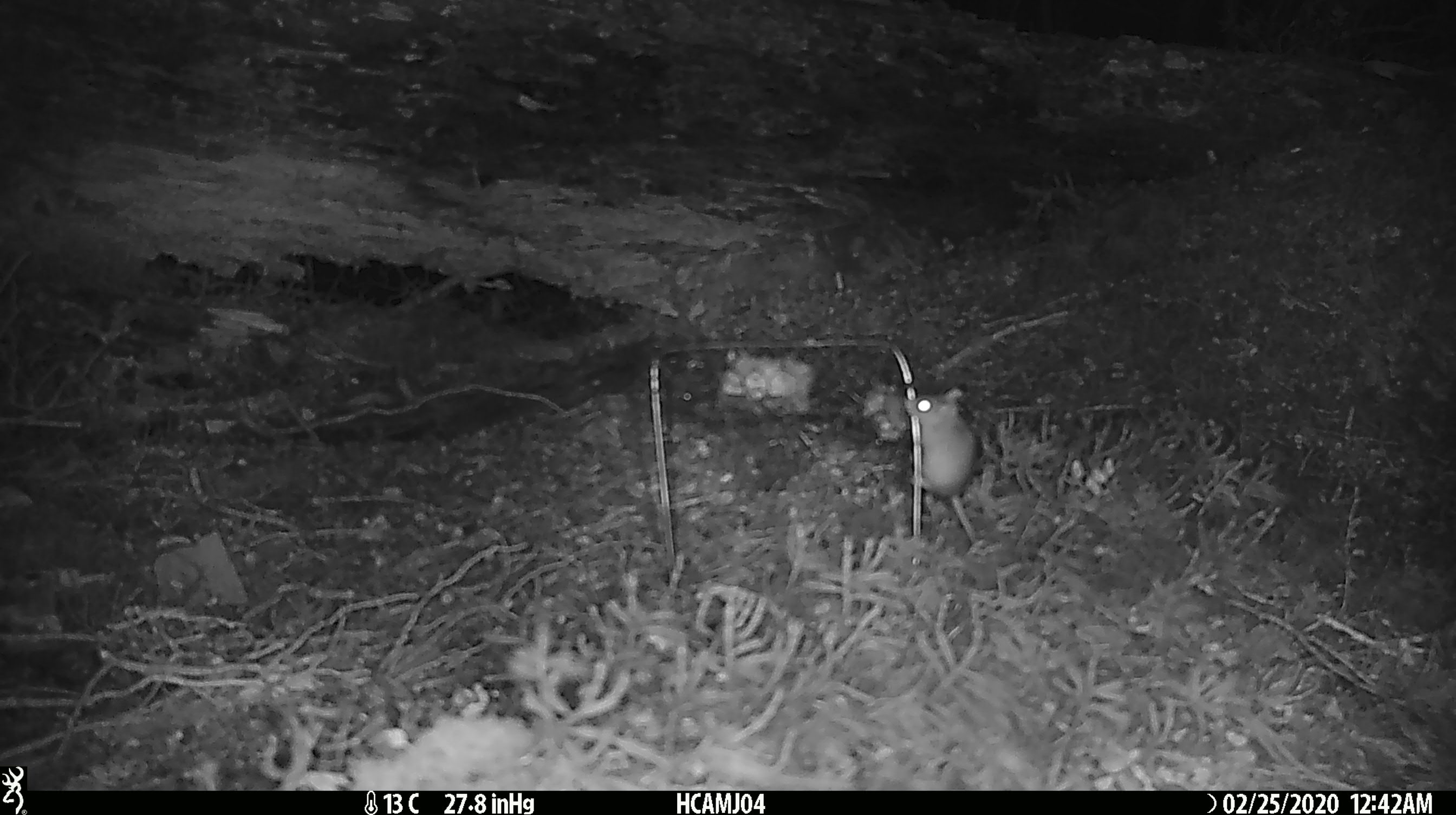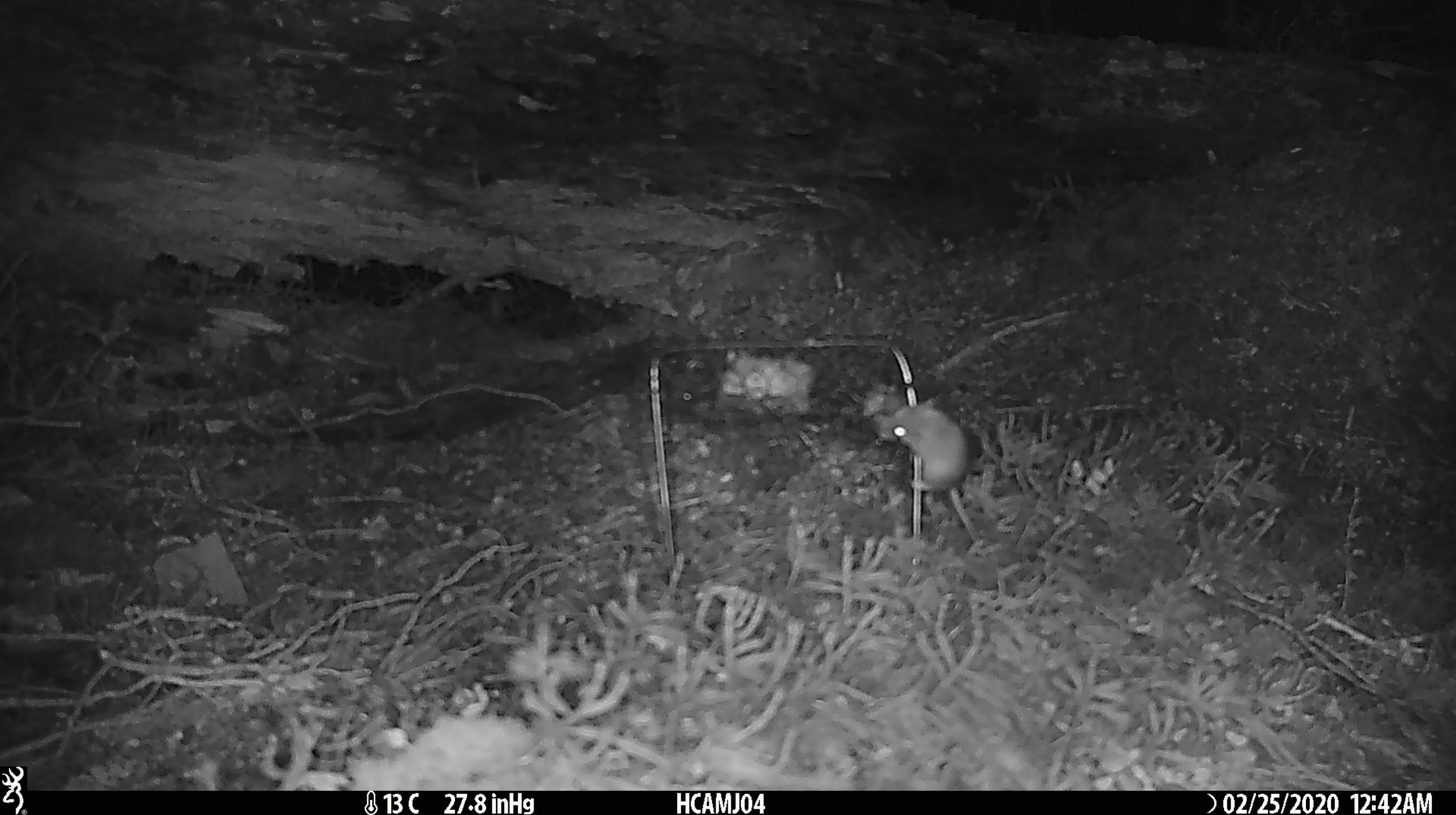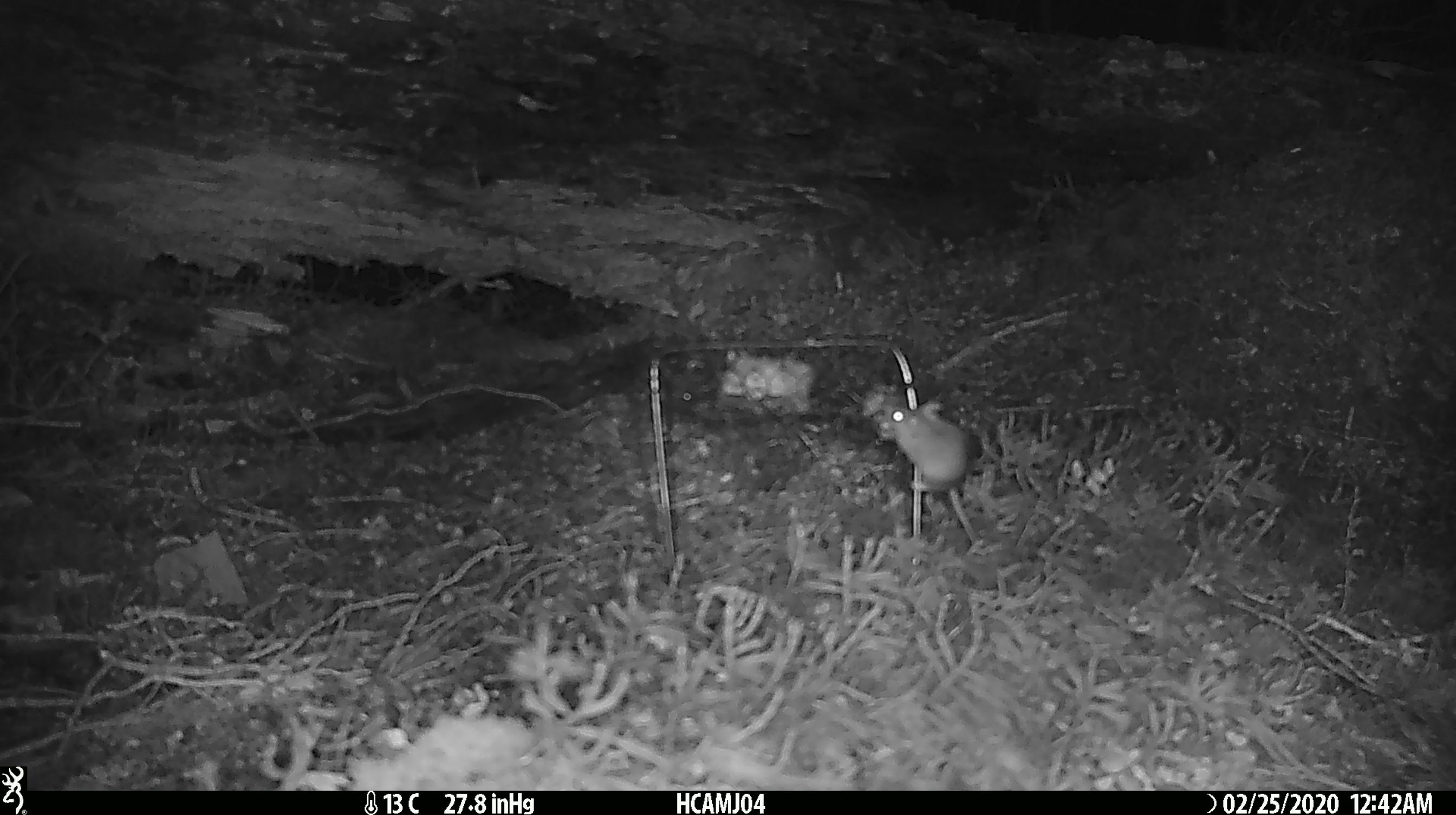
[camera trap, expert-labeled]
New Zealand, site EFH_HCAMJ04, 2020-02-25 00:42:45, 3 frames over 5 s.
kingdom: Animalia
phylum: Chordata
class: Mammalia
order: Rodentia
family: Muridae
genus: Mus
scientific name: Mus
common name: mouse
Mouse (Mus).